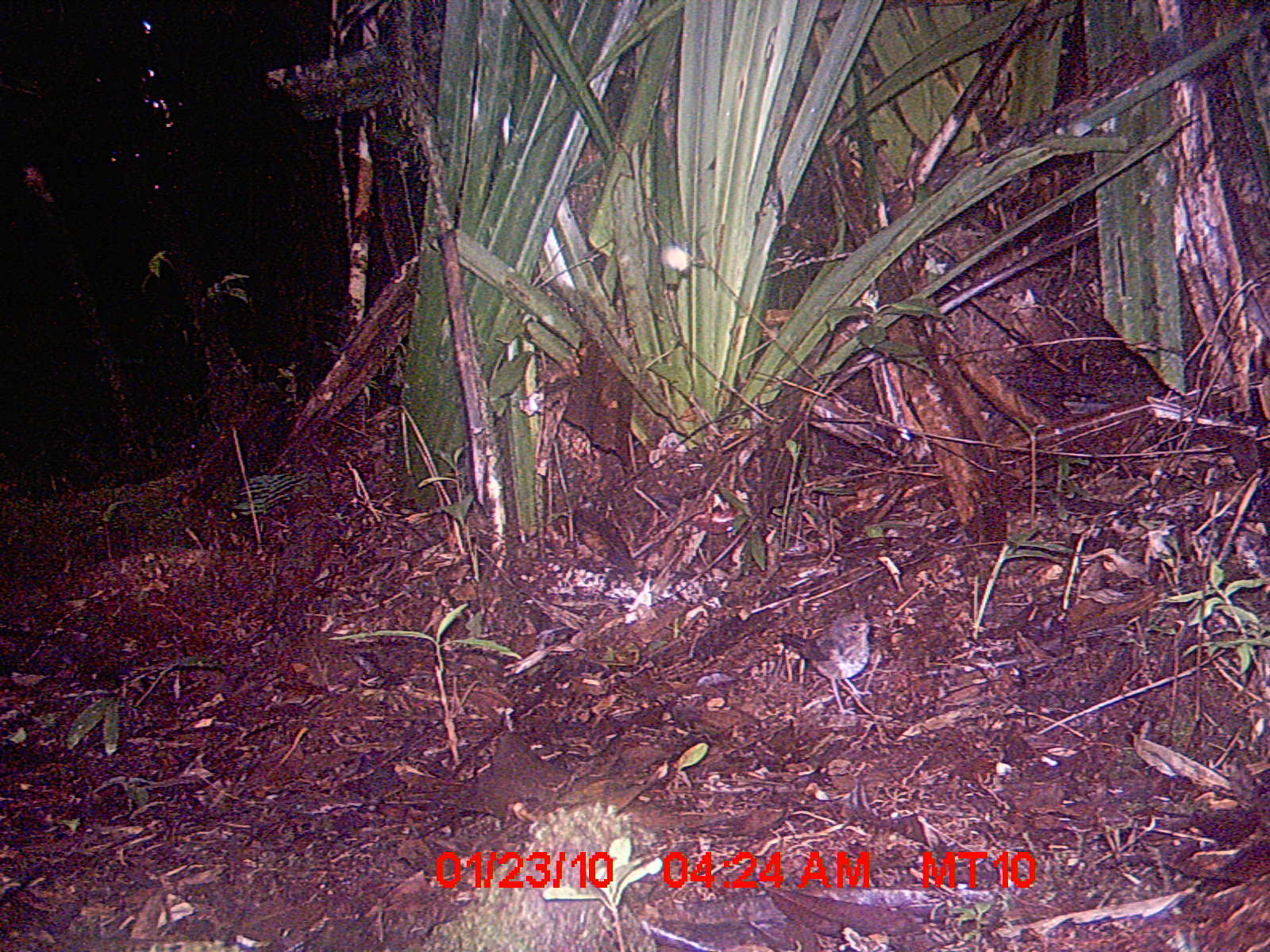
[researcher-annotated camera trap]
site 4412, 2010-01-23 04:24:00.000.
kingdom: Animalia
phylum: Chordata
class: Aves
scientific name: Aves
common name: bird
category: unknown bird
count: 1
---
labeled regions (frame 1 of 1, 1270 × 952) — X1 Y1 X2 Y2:
unknown bird: 775 611 883 718